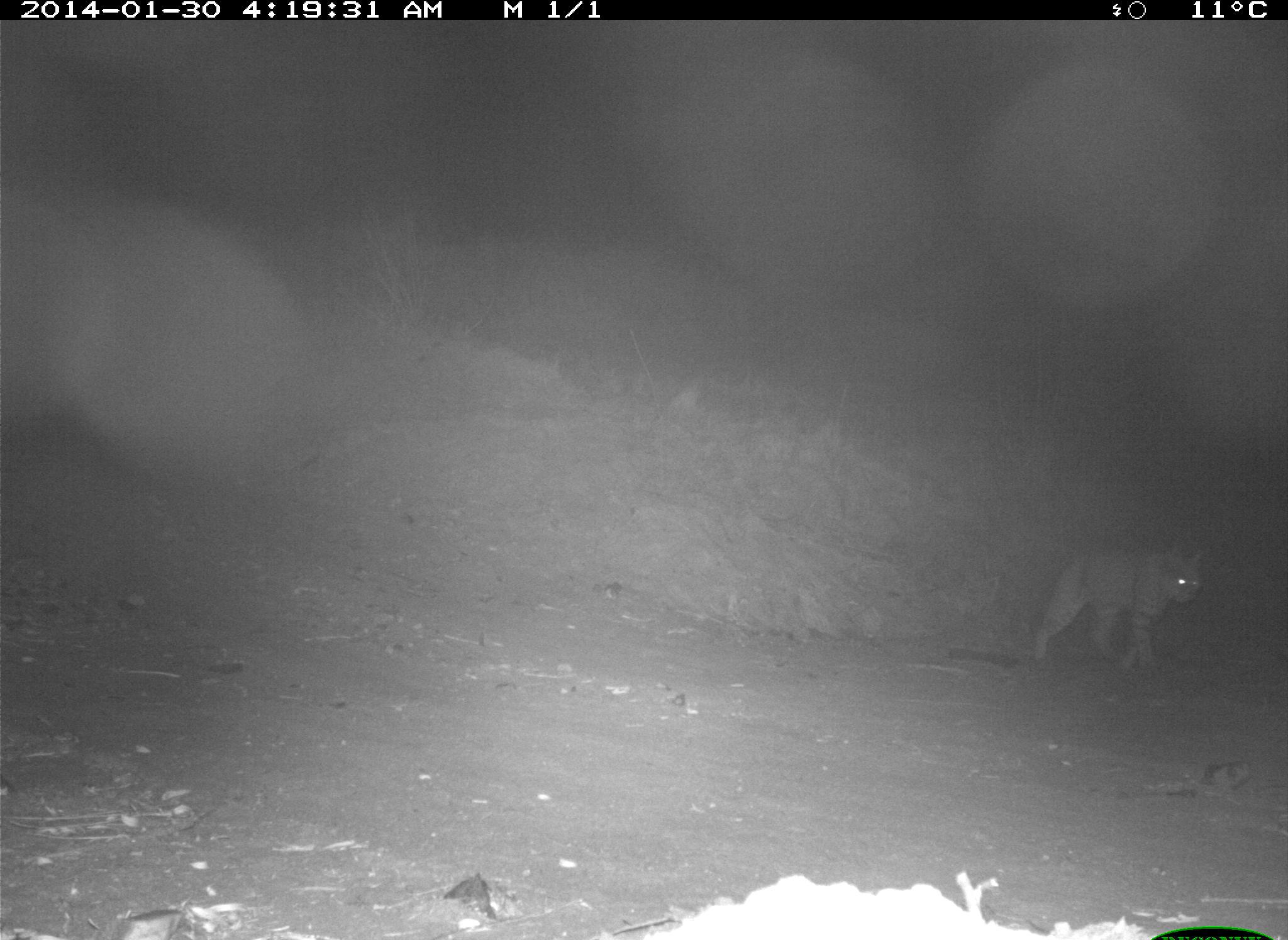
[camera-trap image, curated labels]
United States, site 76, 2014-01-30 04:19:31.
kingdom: Animalia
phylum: Chordata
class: Mammalia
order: Carnivora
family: Felidae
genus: Lynx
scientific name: Lynx rufus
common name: bobcat